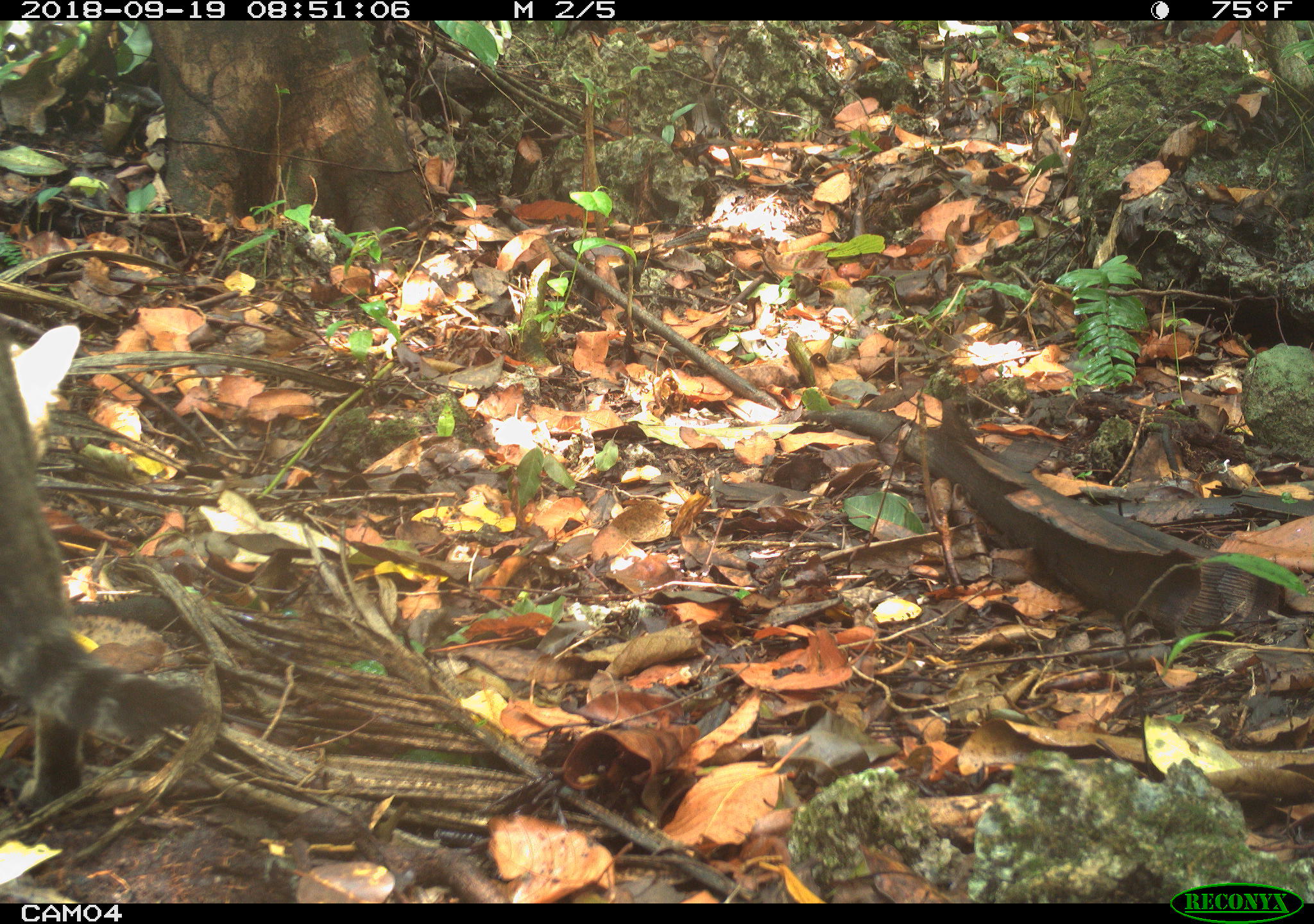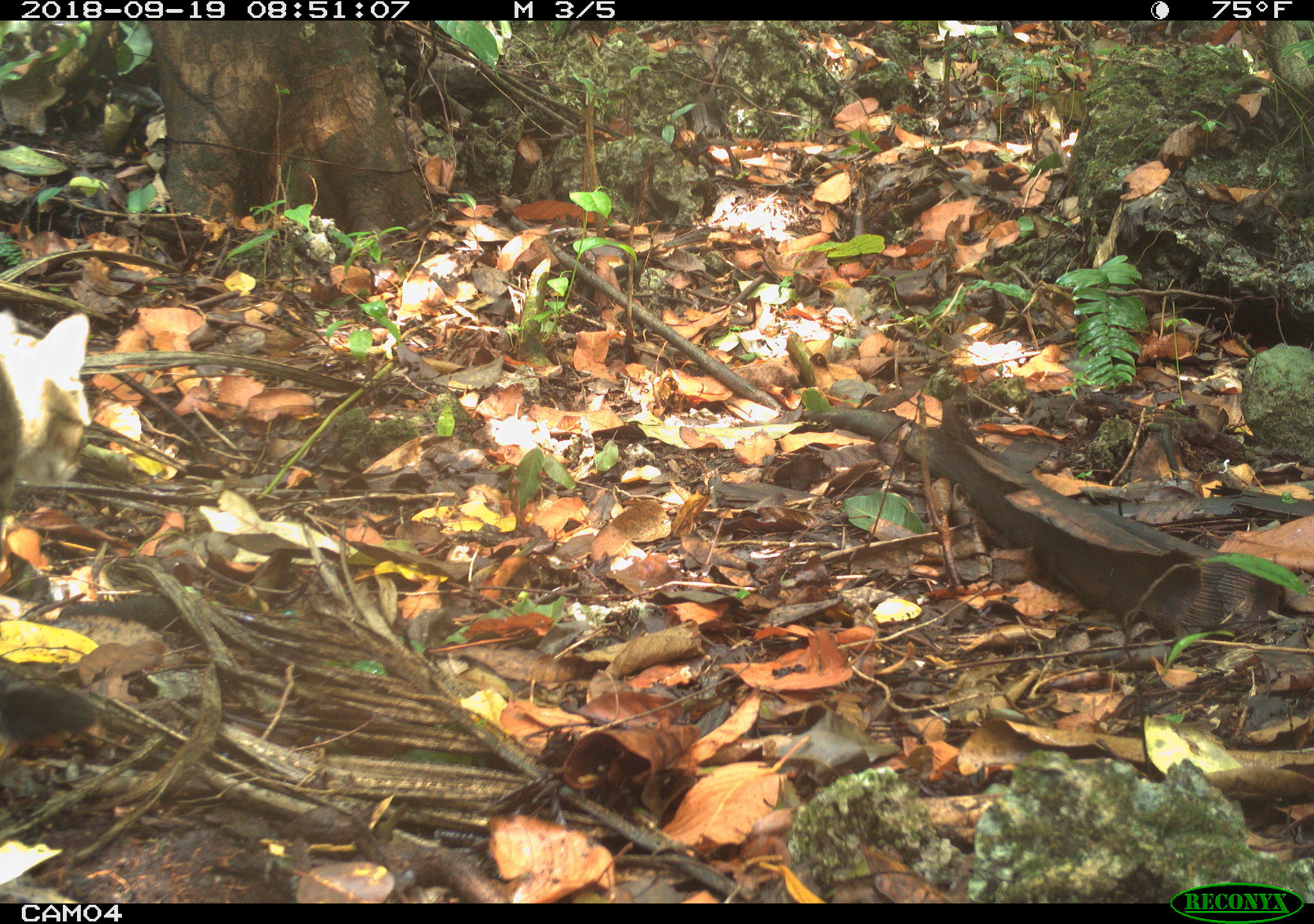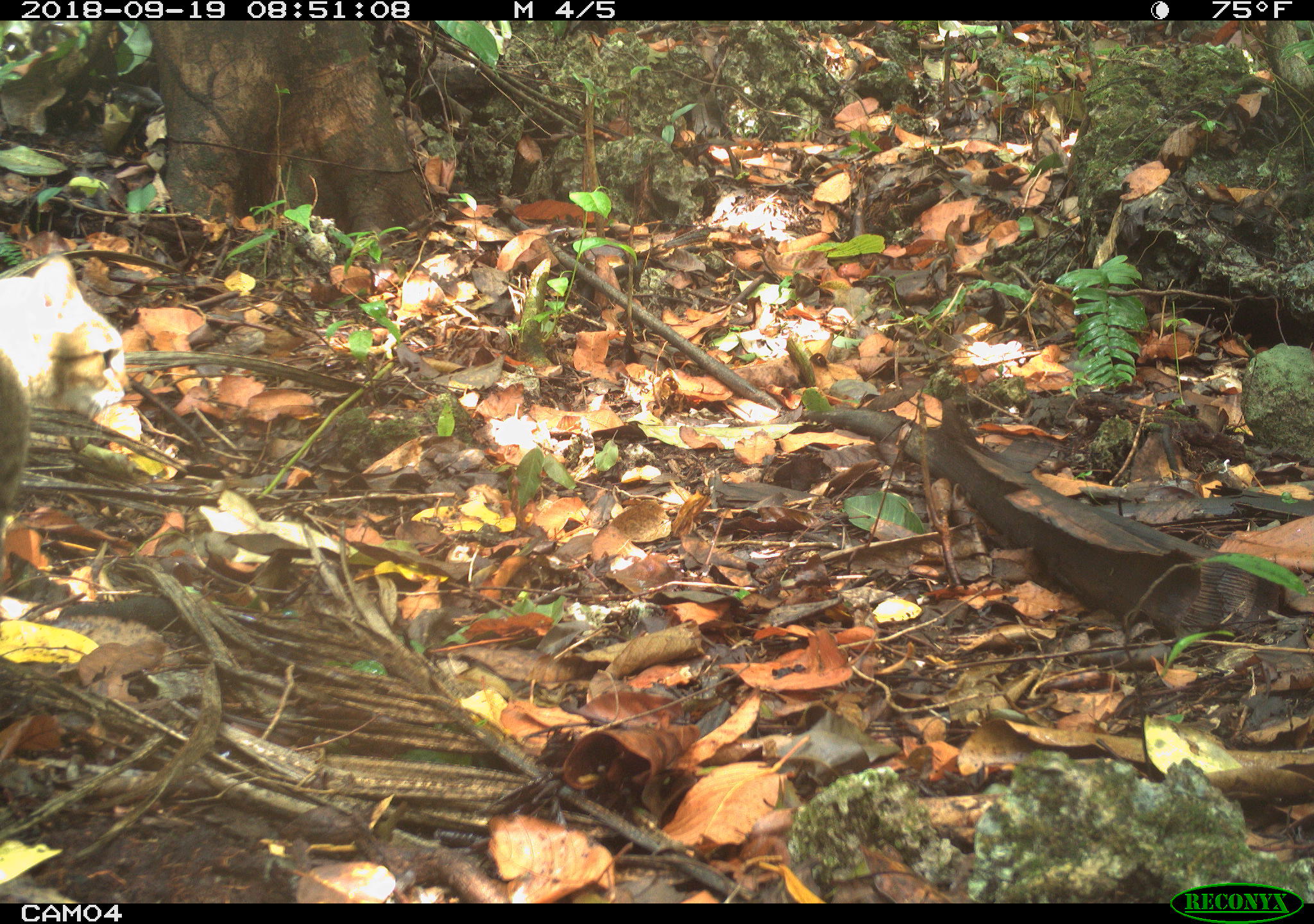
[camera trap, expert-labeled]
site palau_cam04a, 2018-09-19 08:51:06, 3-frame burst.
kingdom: Animalia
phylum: Chordata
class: Mammalia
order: Carnivora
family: Felidae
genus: Felis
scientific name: Felis catus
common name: cat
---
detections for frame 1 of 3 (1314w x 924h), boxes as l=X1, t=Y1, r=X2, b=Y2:
cat: l=0, t=307, r=215, b=814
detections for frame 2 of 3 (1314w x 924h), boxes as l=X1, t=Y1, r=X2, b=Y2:
cat: l=1, t=294, r=87, b=560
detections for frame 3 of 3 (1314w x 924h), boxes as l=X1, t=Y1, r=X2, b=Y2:
cat: l=0, t=238, r=135, b=578